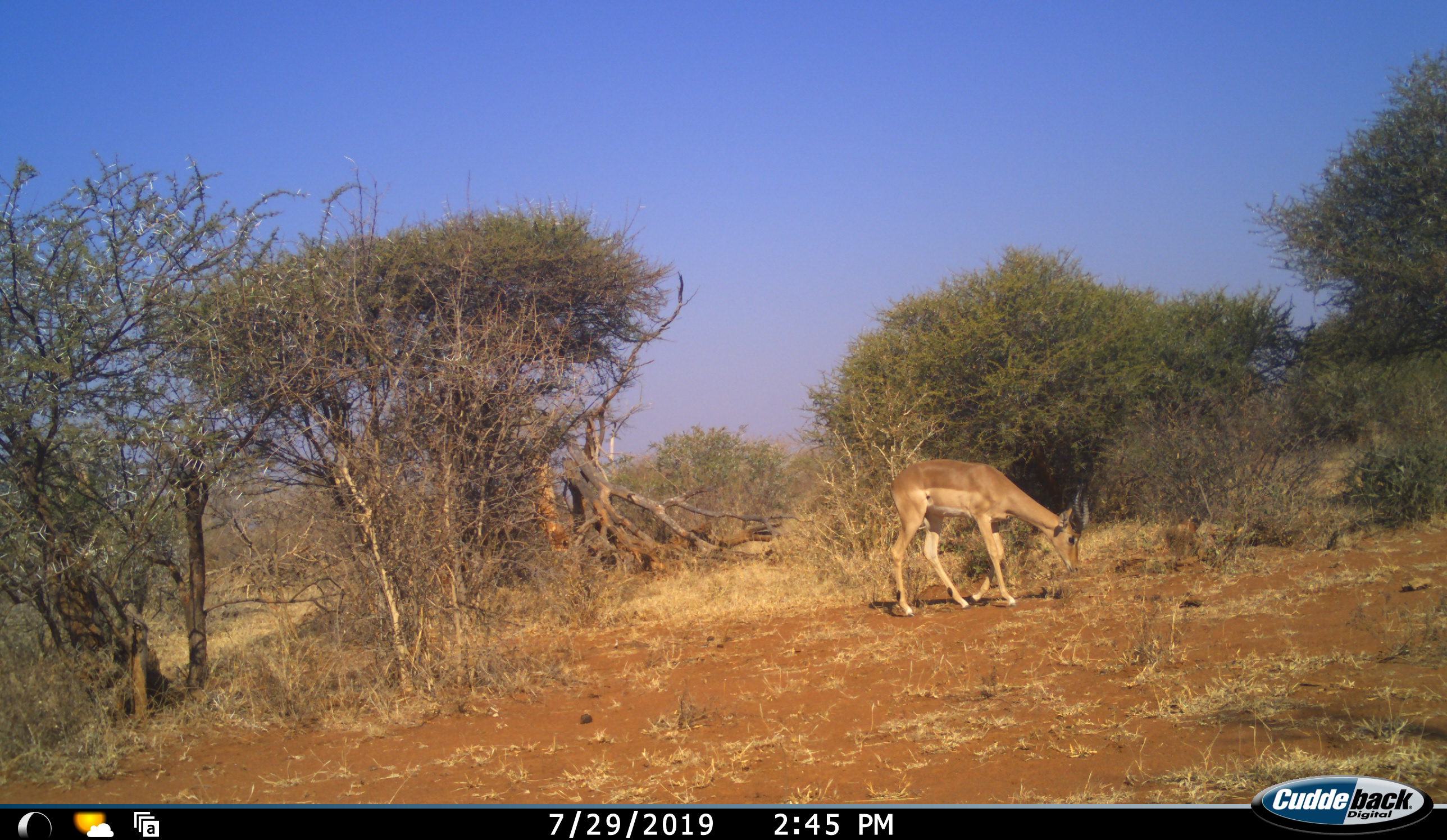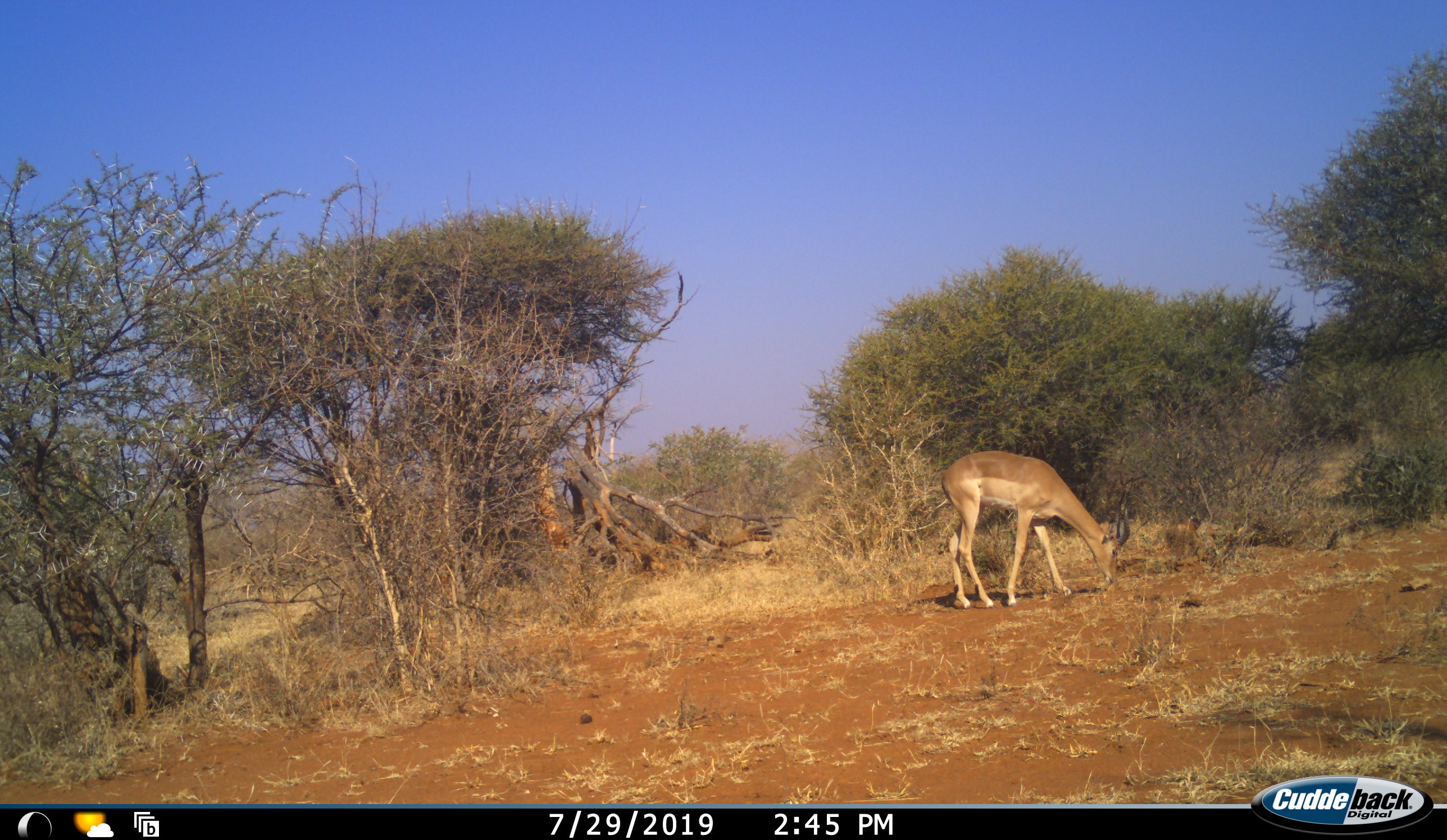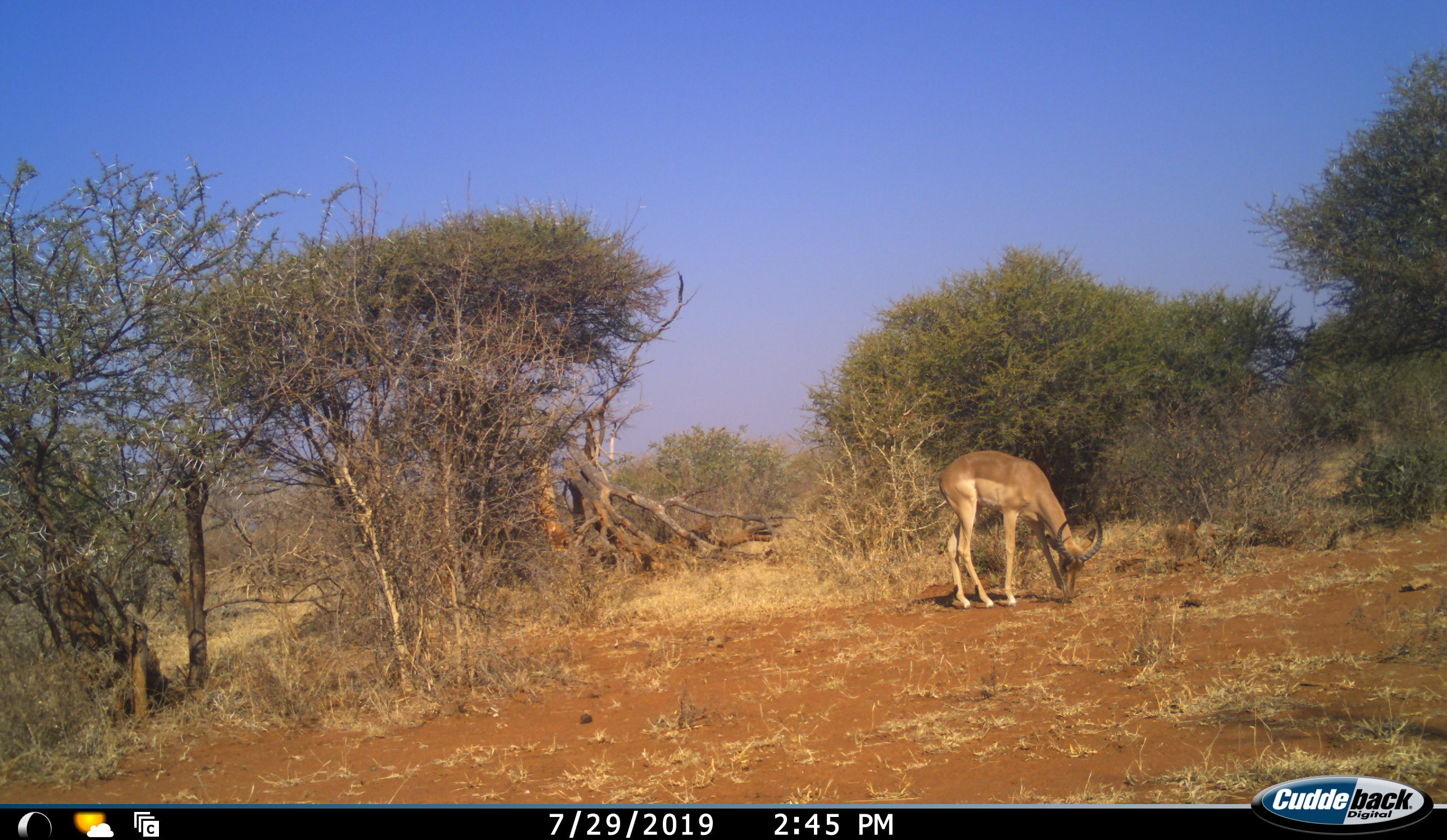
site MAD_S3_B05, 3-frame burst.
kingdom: Animalia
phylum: Chordata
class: Mammalia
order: Artiodactyla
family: Bovidae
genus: Aepyceros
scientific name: Aepyceros melampus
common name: impala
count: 1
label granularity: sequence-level